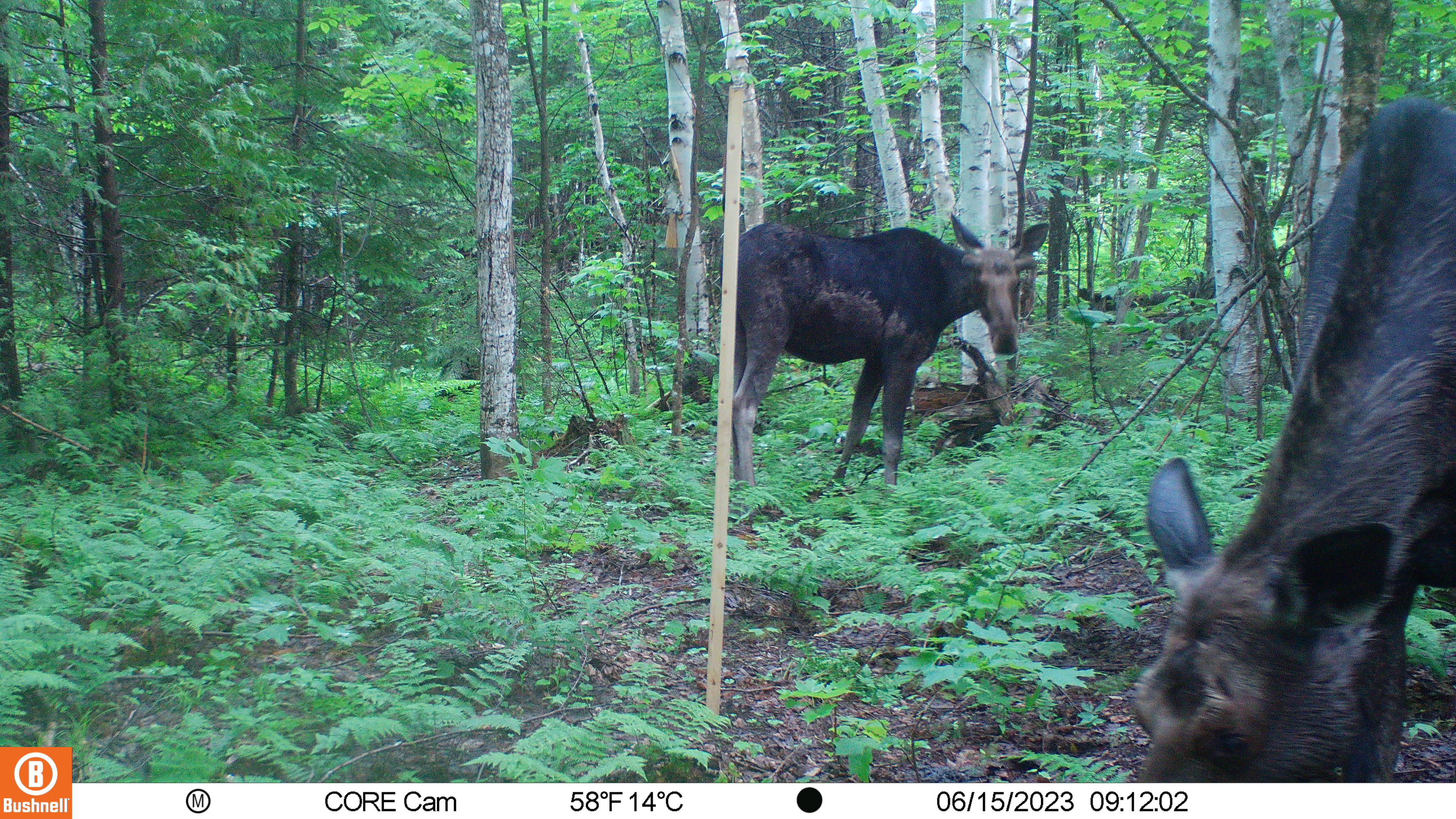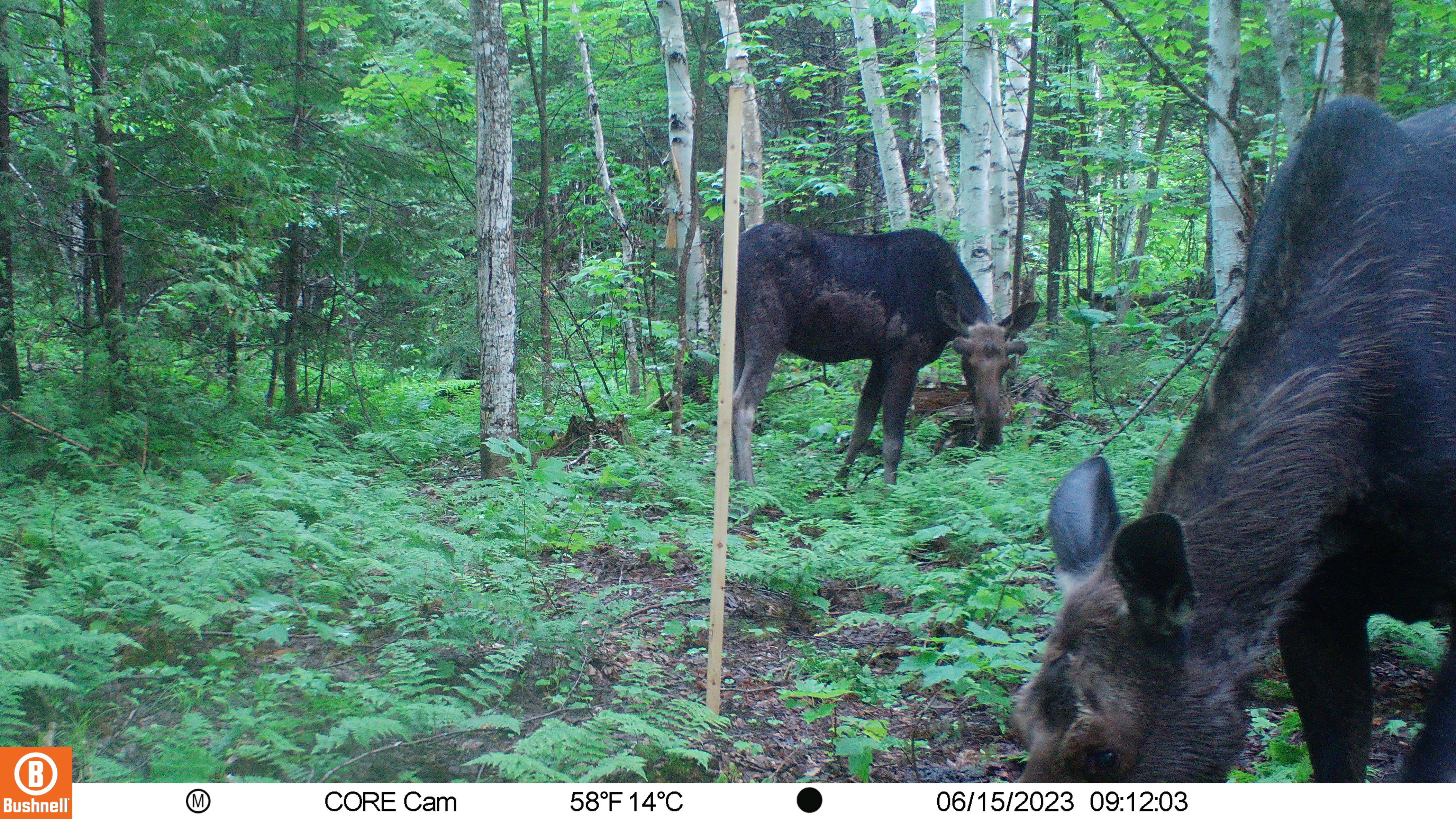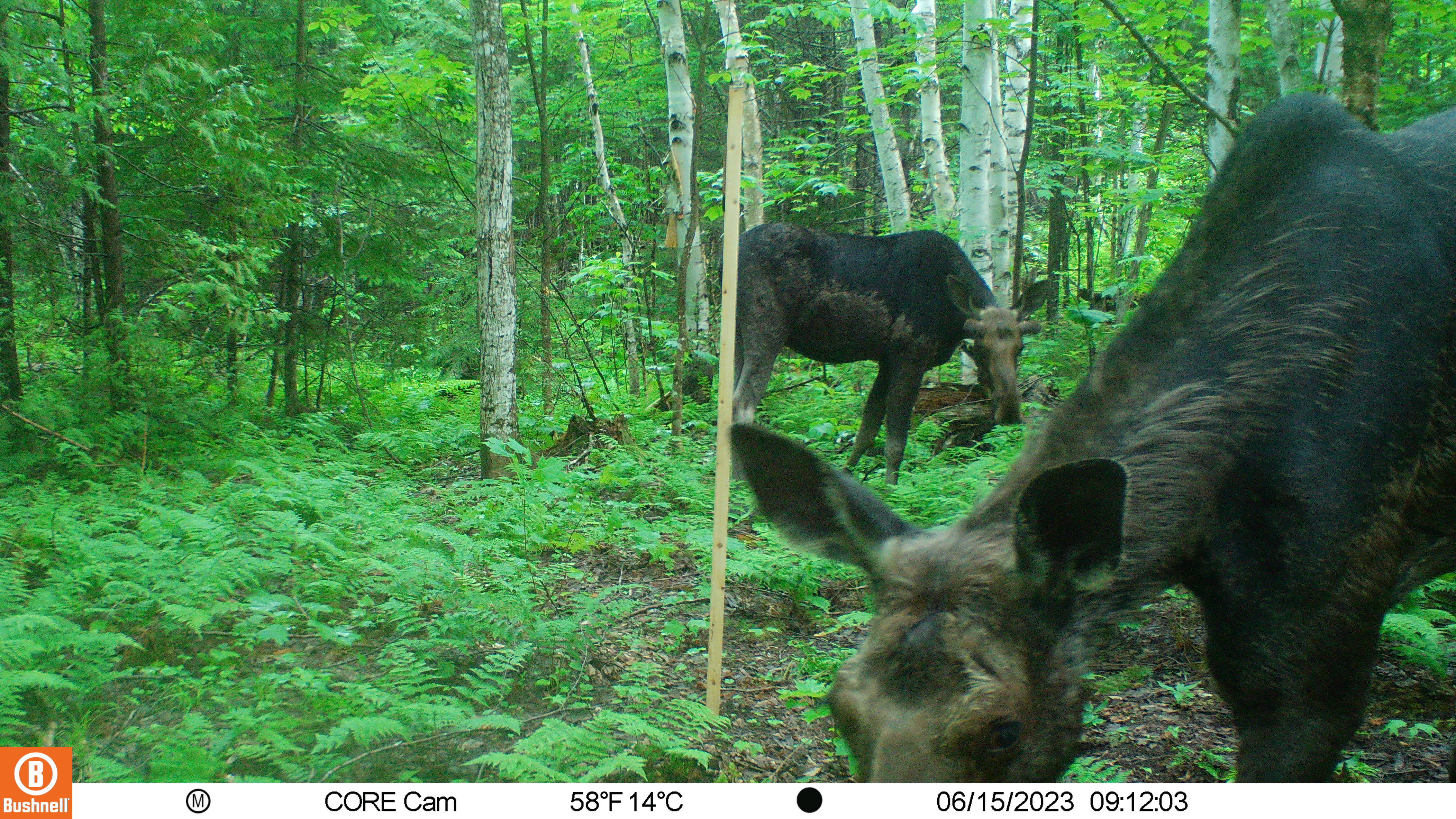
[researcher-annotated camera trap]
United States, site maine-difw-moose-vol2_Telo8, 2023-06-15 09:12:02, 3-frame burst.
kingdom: Animalia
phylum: Chordata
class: Mammalia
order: Artiodactyla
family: Cervidae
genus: Alces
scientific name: Alces alces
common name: moose